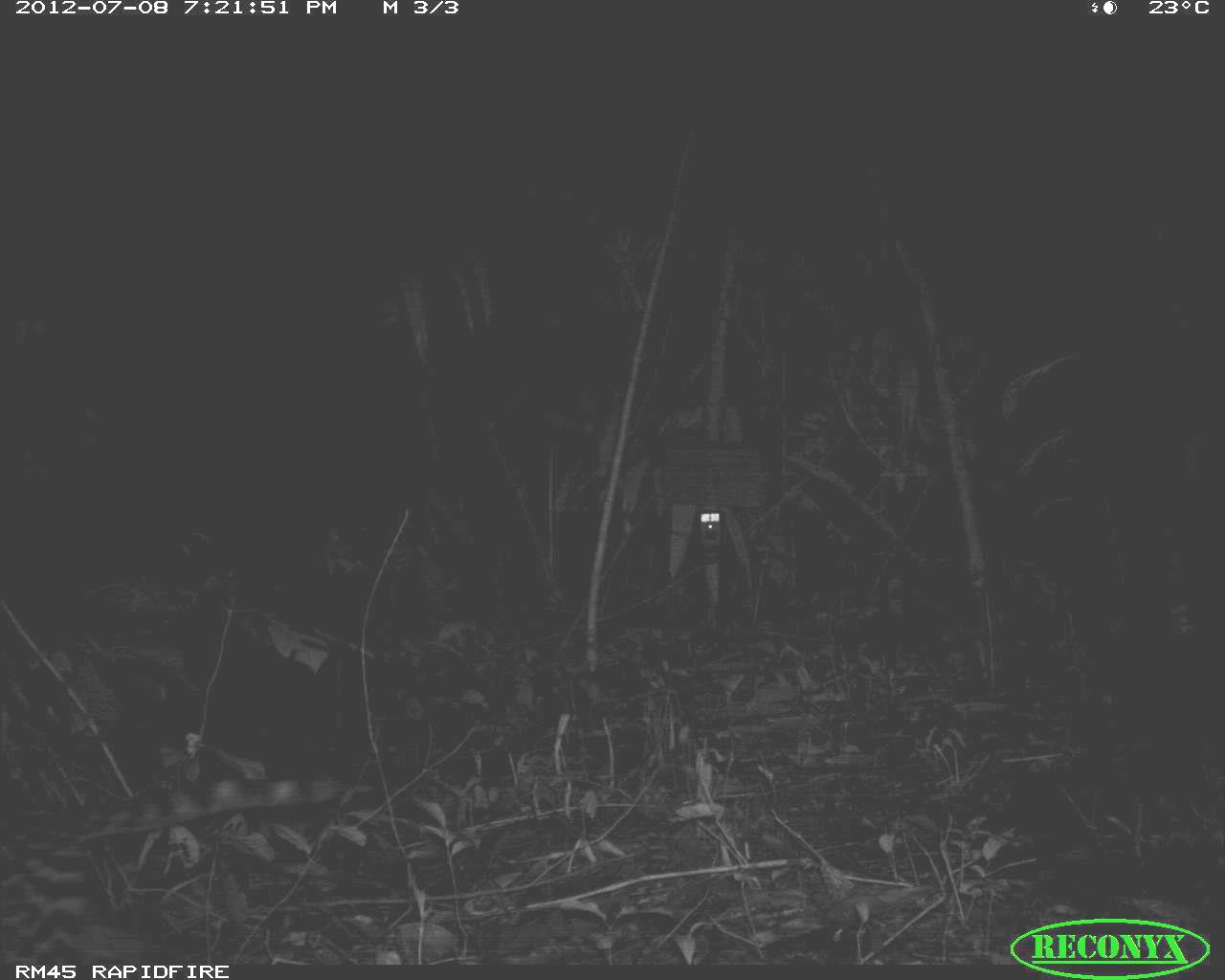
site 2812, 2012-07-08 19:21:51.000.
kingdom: Animalia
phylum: Chordata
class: Mammalia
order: Carnivora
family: Felidae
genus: Leopardus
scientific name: Leopardus pardalis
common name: ocelot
Leopardus pardalis (ocelot), count 1, age adult.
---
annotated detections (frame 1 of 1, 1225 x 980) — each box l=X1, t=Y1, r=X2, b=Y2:
leopardus pardalis: l=0, t=776, r=342, b=965